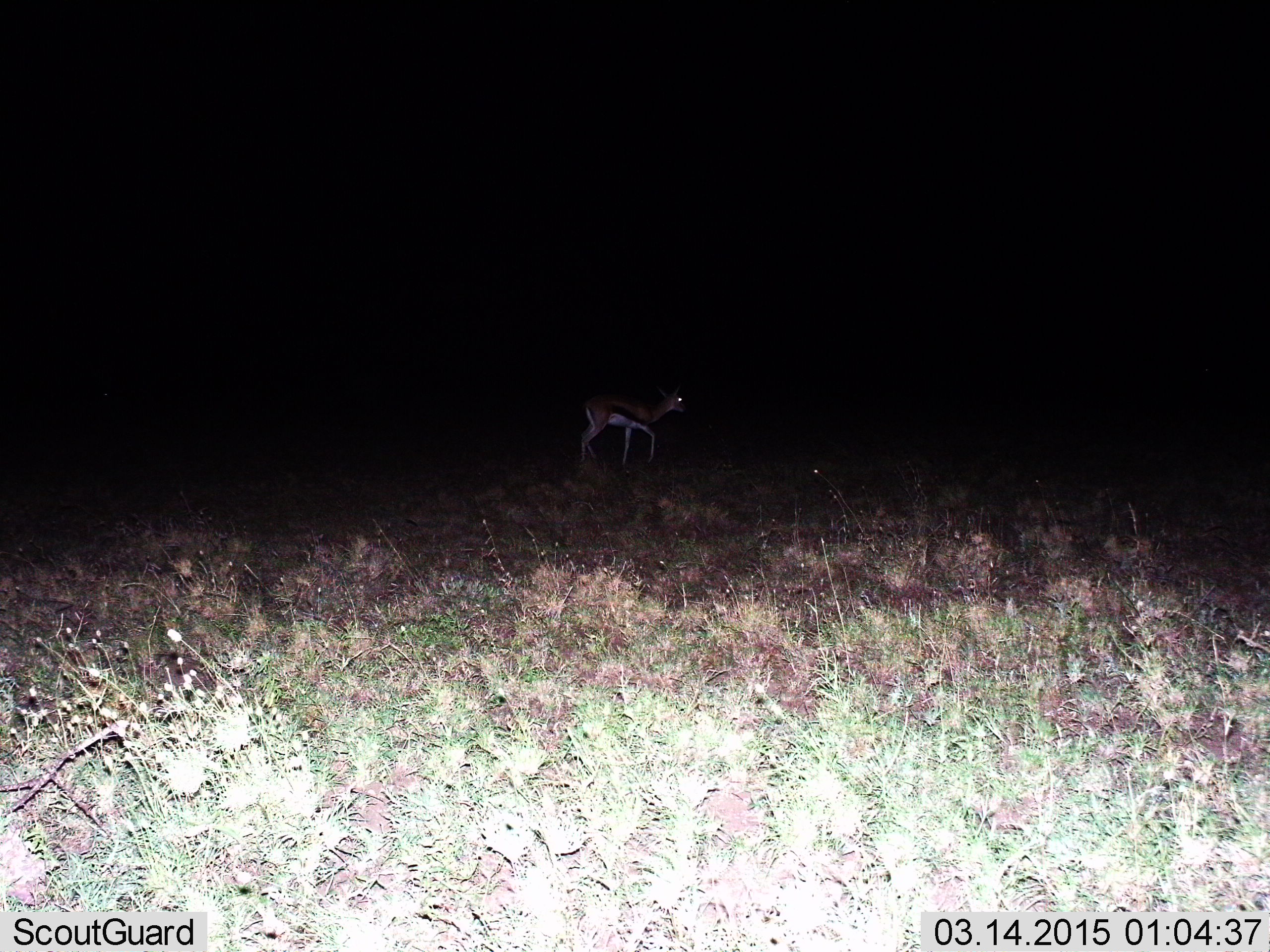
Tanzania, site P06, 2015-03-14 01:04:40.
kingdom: Animalia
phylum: Chordata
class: Mammalia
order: Artiodactyla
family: Bovidae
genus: Eudorcas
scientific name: Eudorcas thomsonii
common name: thomson's gazelle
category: gazellethomsons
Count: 1.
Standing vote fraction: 50%.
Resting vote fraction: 10%.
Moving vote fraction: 60%.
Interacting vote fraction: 0%.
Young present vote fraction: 0%.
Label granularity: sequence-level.